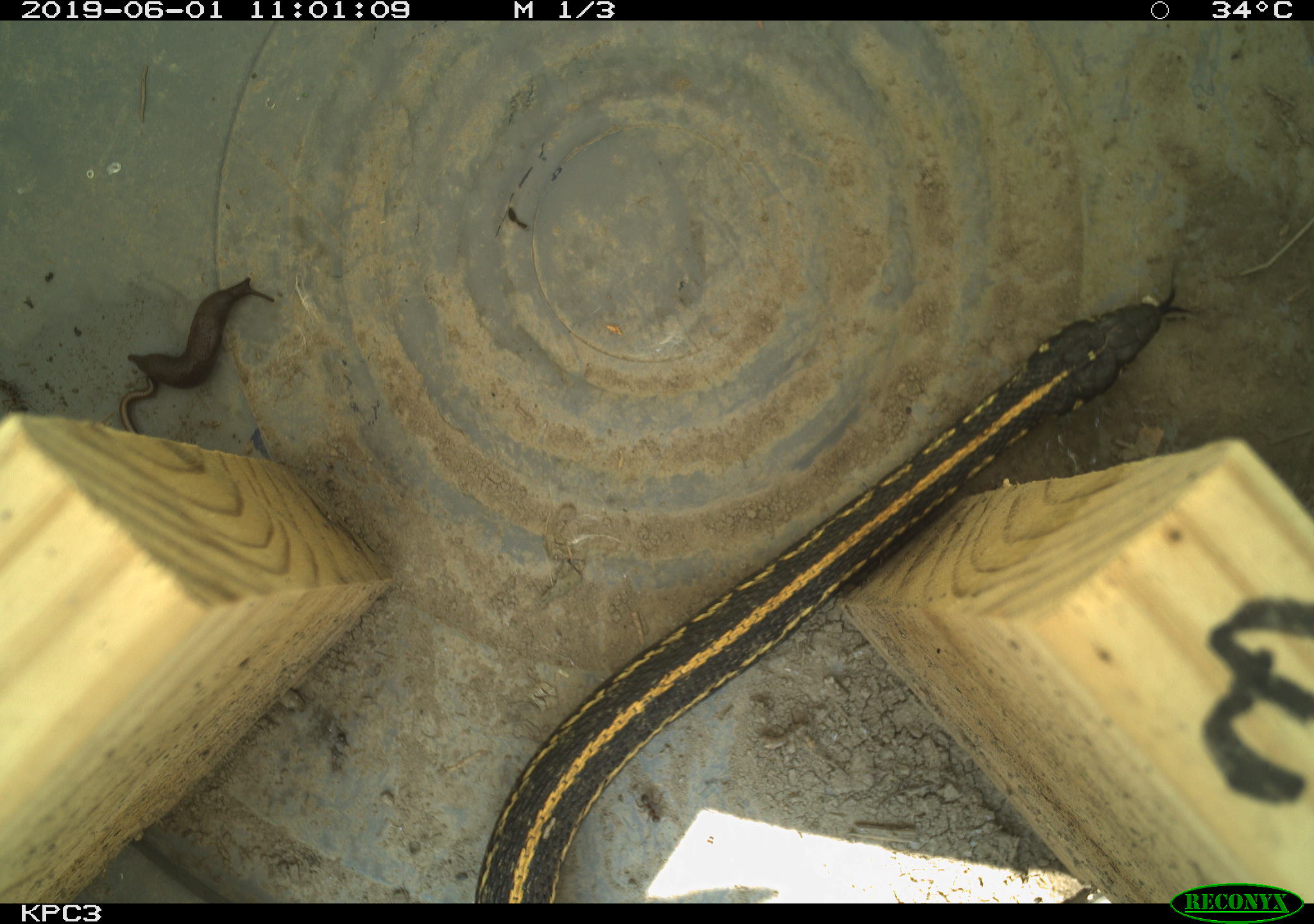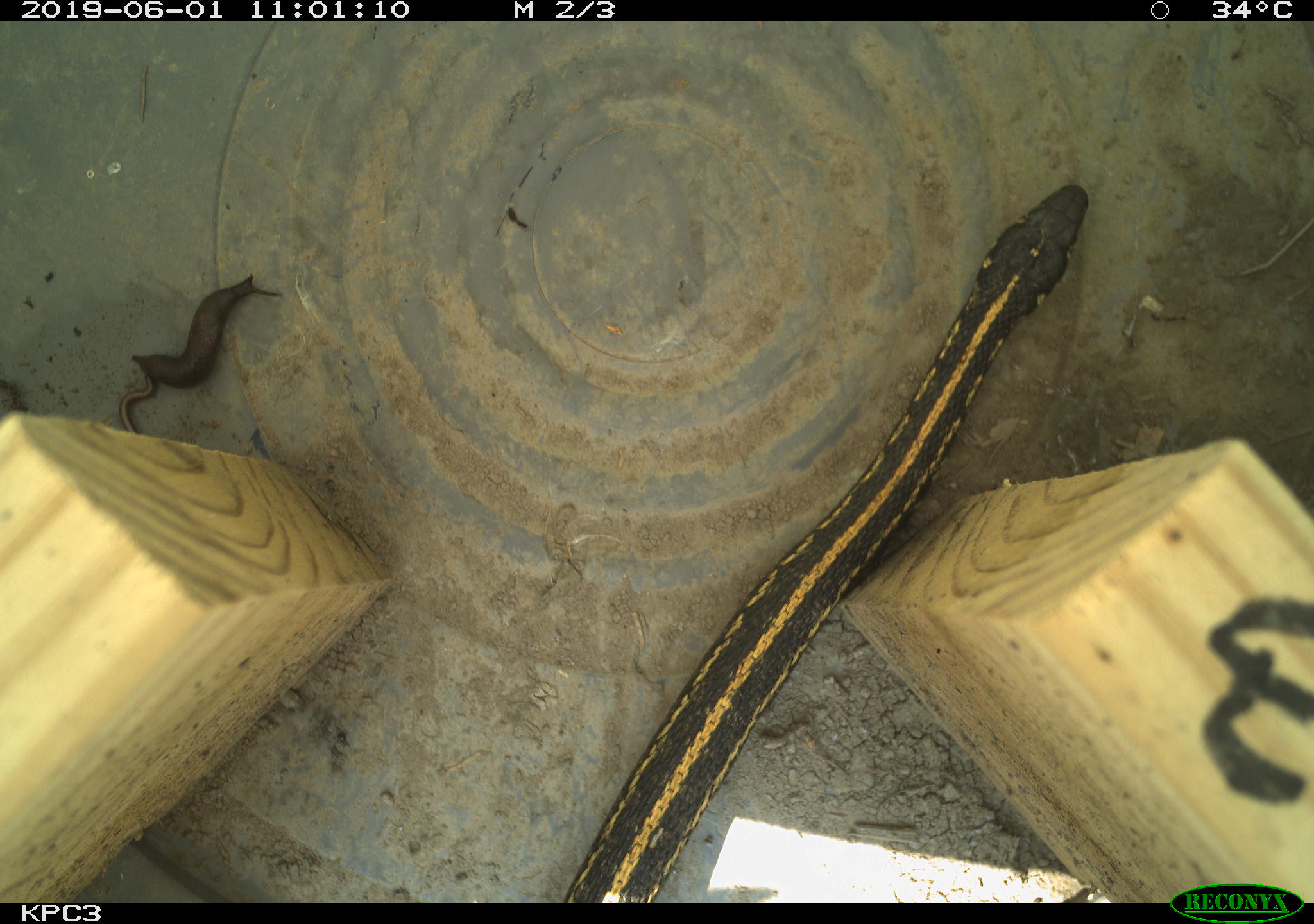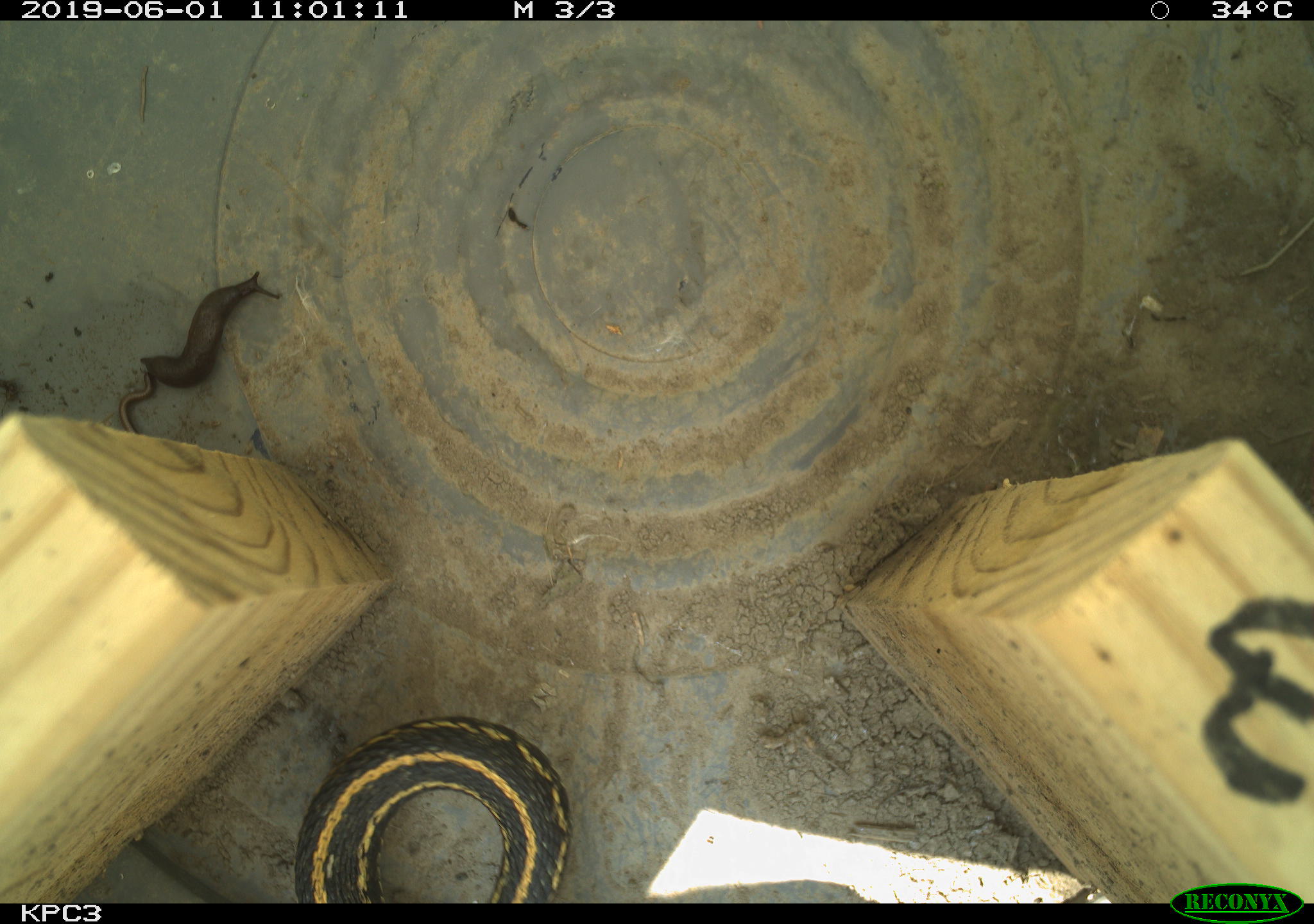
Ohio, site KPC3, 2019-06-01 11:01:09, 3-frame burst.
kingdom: Animalia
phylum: Chordata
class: Reptilia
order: Squamata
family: Colubridae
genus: Thamnophis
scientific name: Thamnophis radix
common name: plains gartersnake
Plains gartersnake (Thamnophis radix).